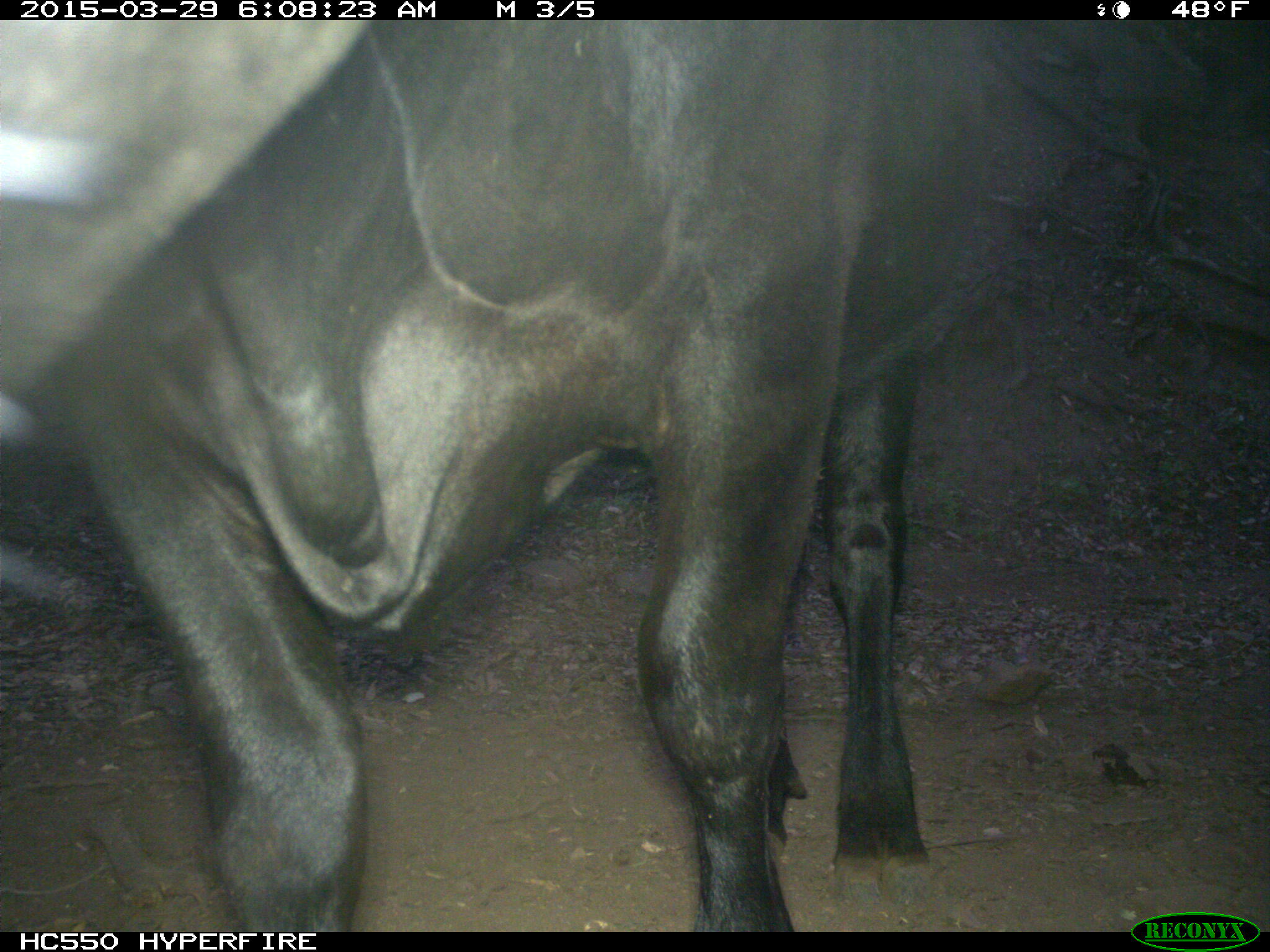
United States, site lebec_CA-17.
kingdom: Animalia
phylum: Chordata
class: Mammalia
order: Artiodactyla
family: Bovidae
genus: Bos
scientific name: Bos taurus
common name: domestic cow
Bos taurus (domestic cow).